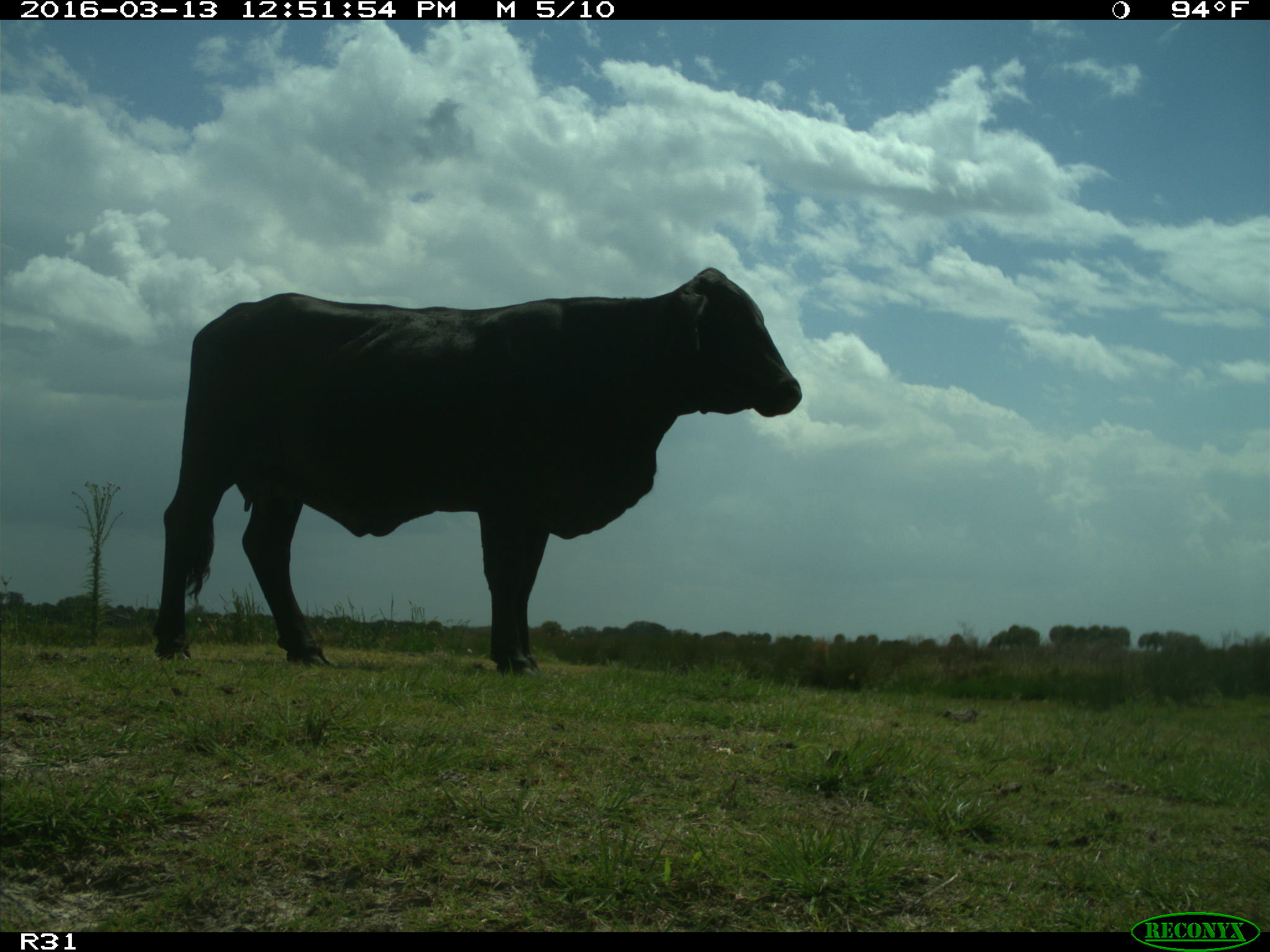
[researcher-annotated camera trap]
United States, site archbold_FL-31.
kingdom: Animalia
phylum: Chordata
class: Mammalia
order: Artiodactyla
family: Bovidae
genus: Bos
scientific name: Bos taurus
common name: domestic cow